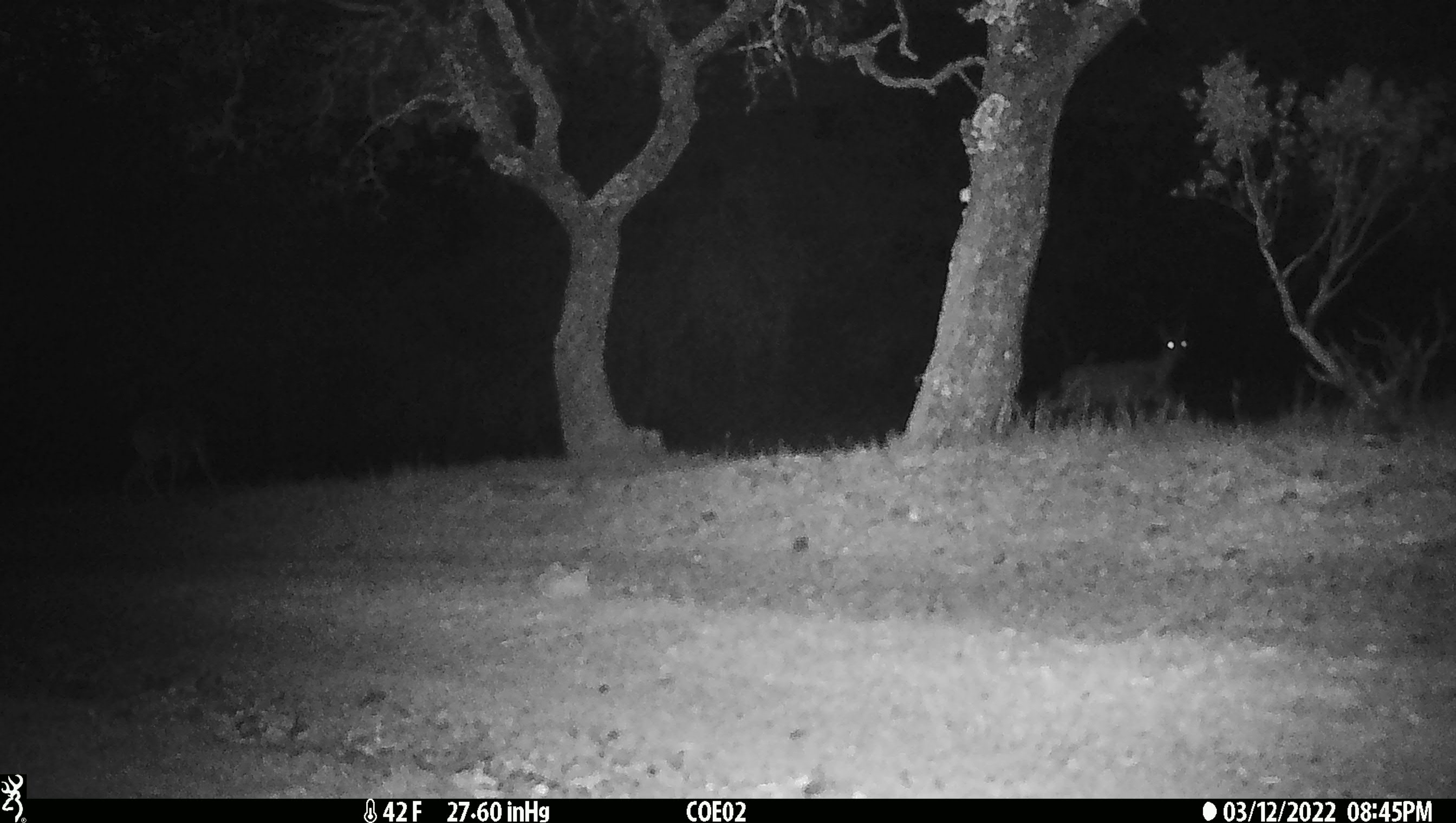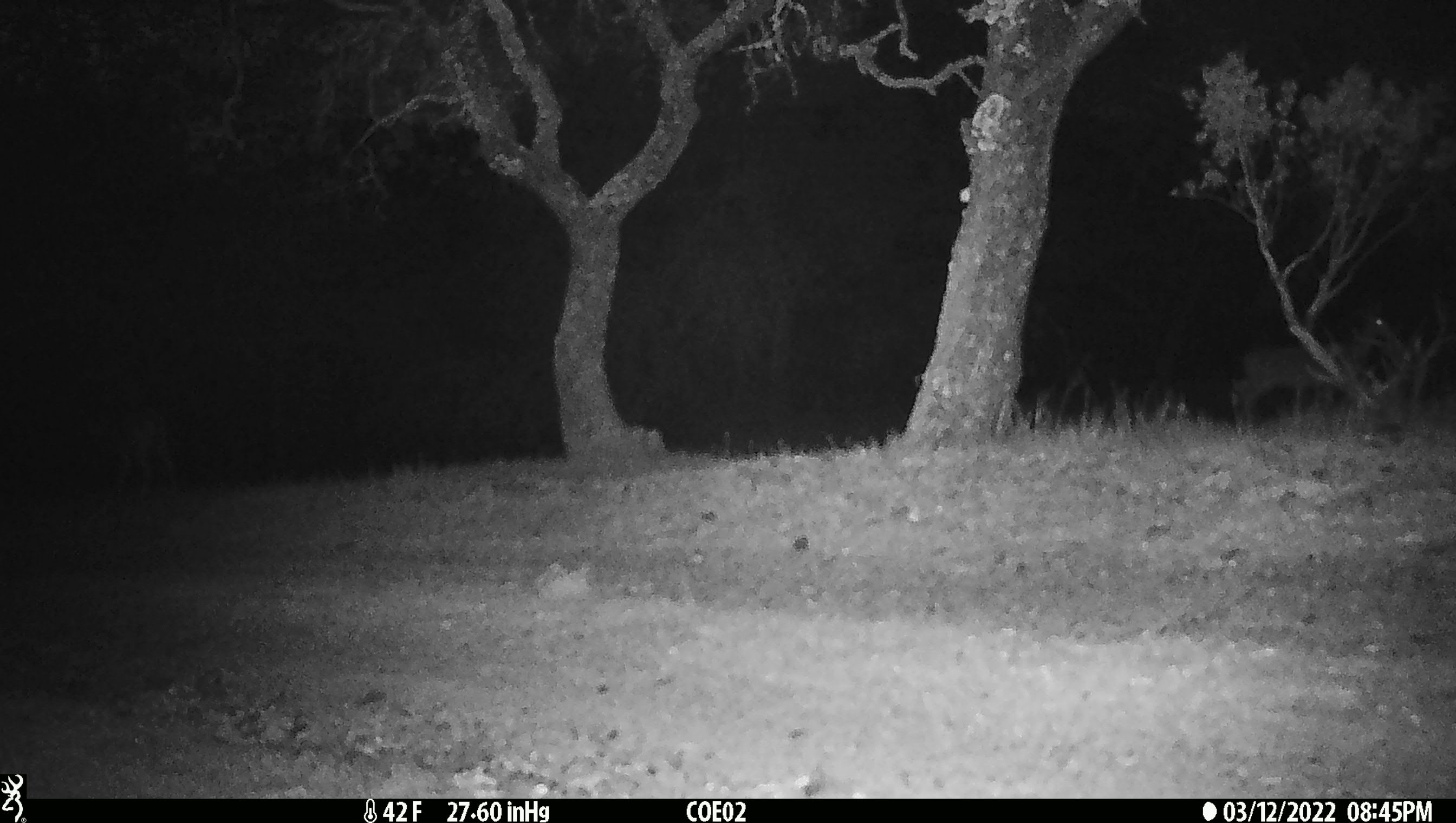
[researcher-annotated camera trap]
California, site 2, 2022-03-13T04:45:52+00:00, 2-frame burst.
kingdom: Animalia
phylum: Chordata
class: Mammalia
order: Artiodactyla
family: Cervidae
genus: Odocoileus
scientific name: Odocoileus hemionus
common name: mule deer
Mule deer (Odocoileus hemionus).